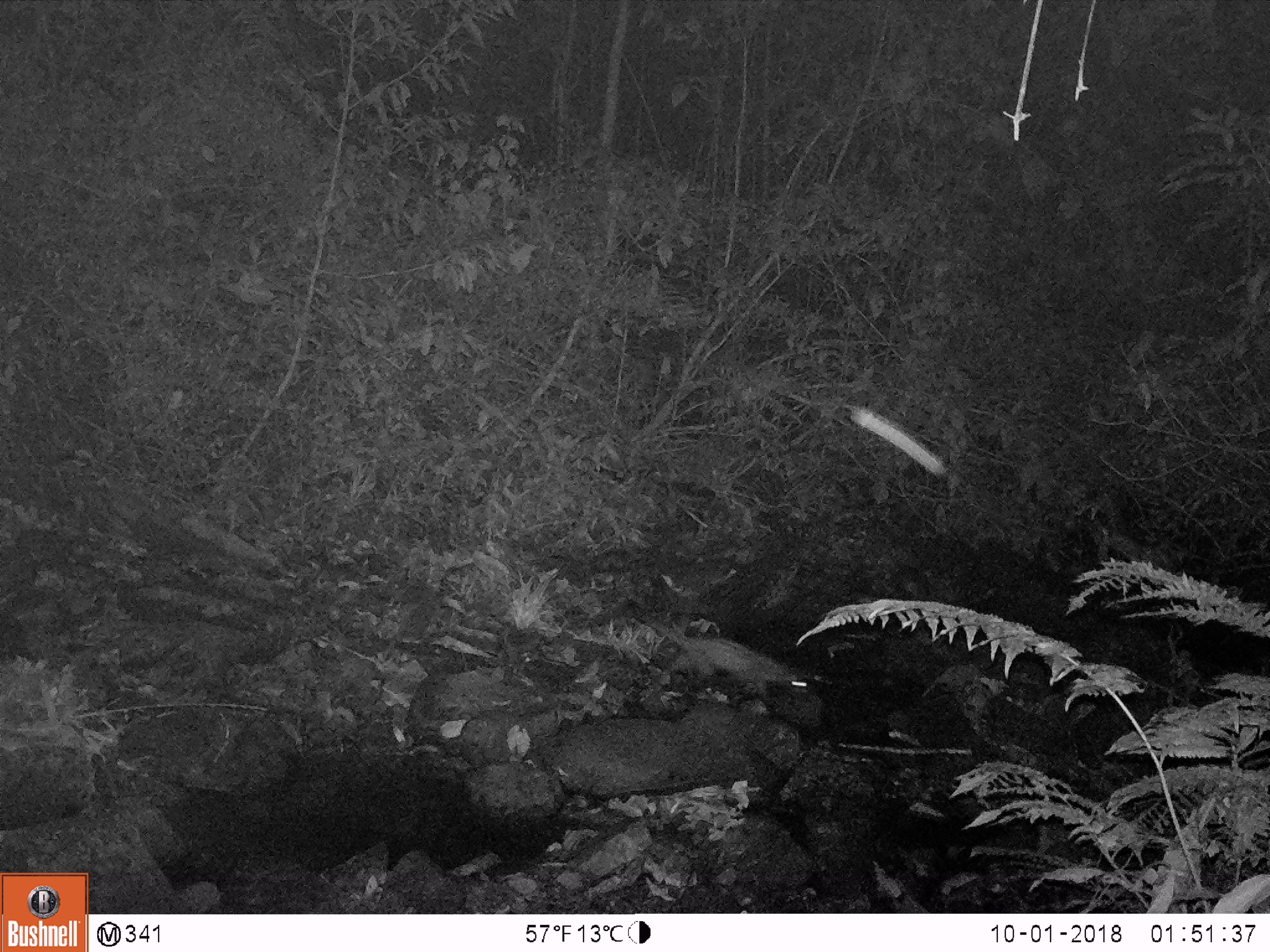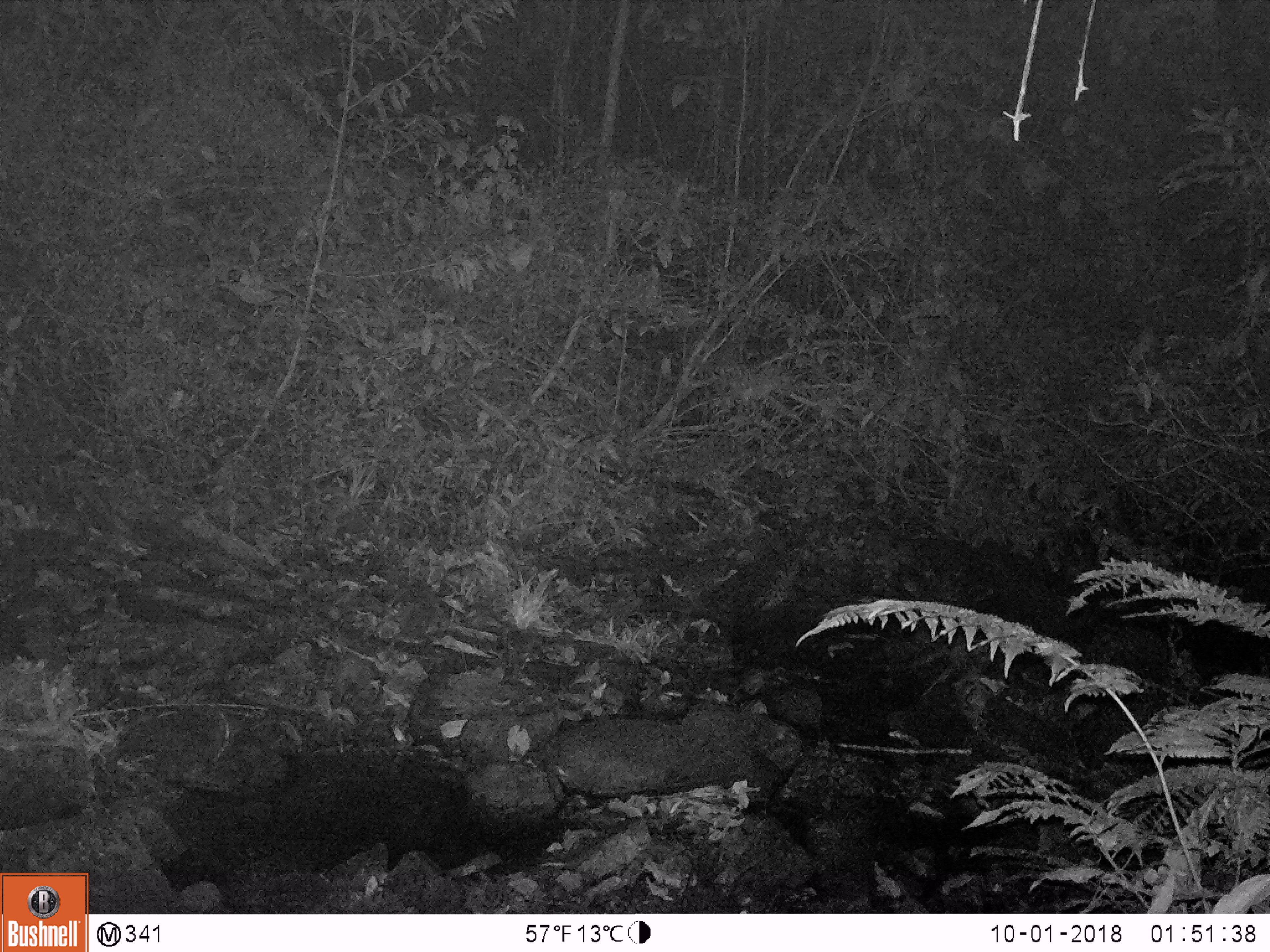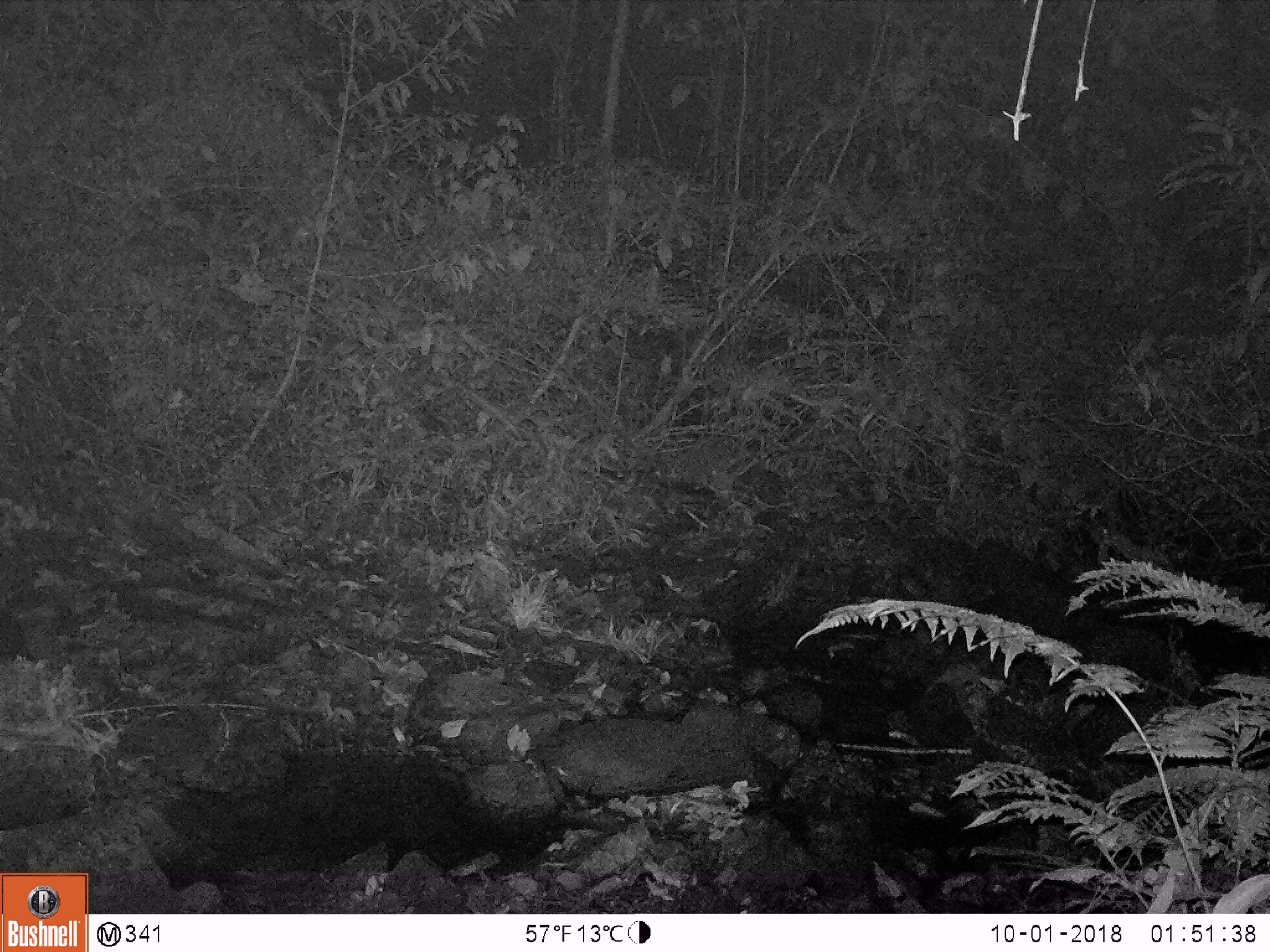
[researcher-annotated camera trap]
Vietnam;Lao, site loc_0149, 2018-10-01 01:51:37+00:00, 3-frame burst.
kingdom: Animalia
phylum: Chordata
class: Mammalia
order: Carnivora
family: Viverridae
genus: Paradoxurus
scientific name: Paradoxurus hermaphroditus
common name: common palm civet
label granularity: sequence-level